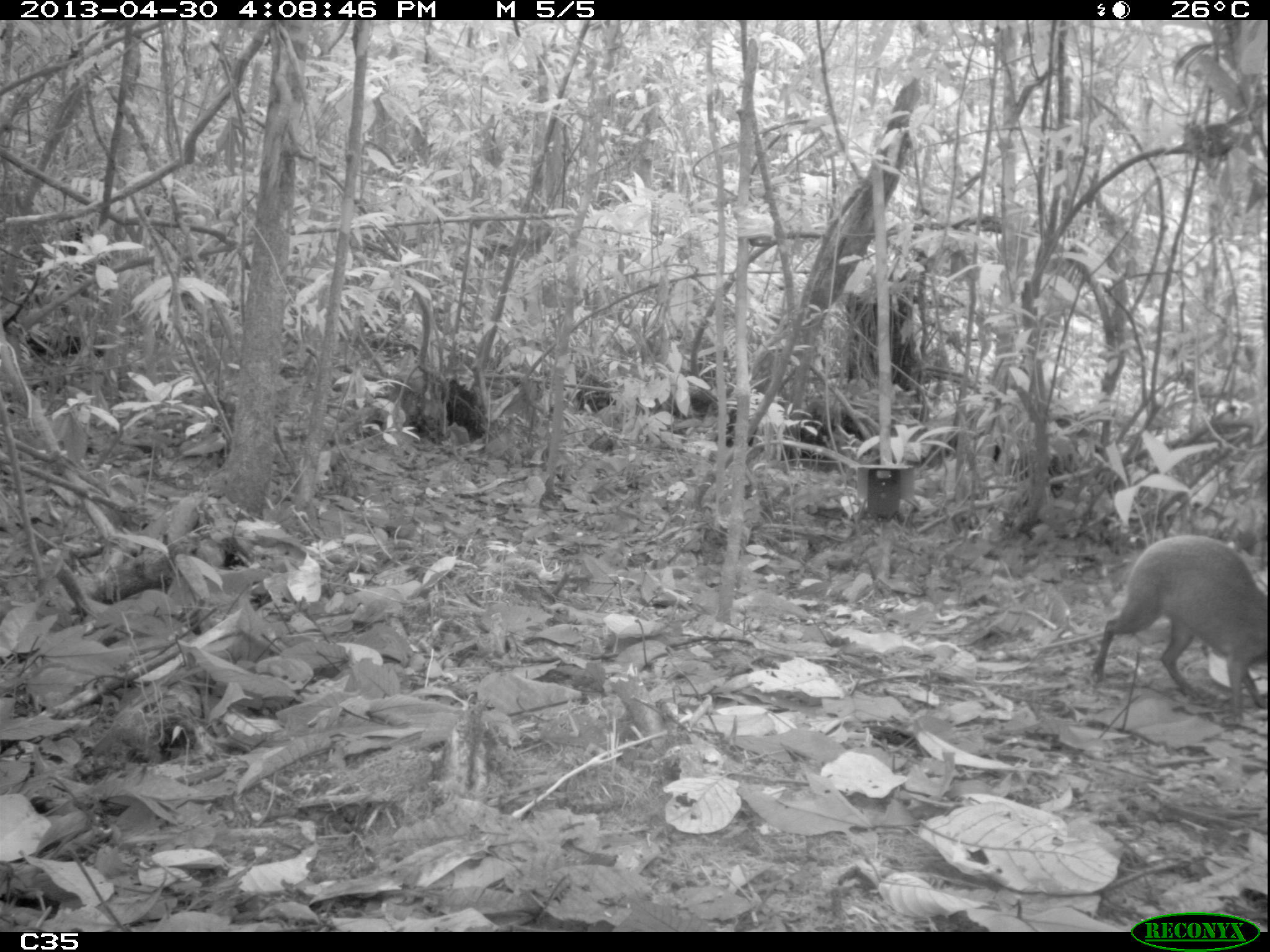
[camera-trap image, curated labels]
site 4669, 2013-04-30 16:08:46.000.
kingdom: Animalia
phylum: Chordata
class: Mammalia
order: Rodentia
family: Dasyproctidae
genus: Dasyprocta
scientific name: Dasyprocta leporina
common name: red-rumped agouti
Dasyprocta leporina (red-rumped agouti), count 1, age adult.